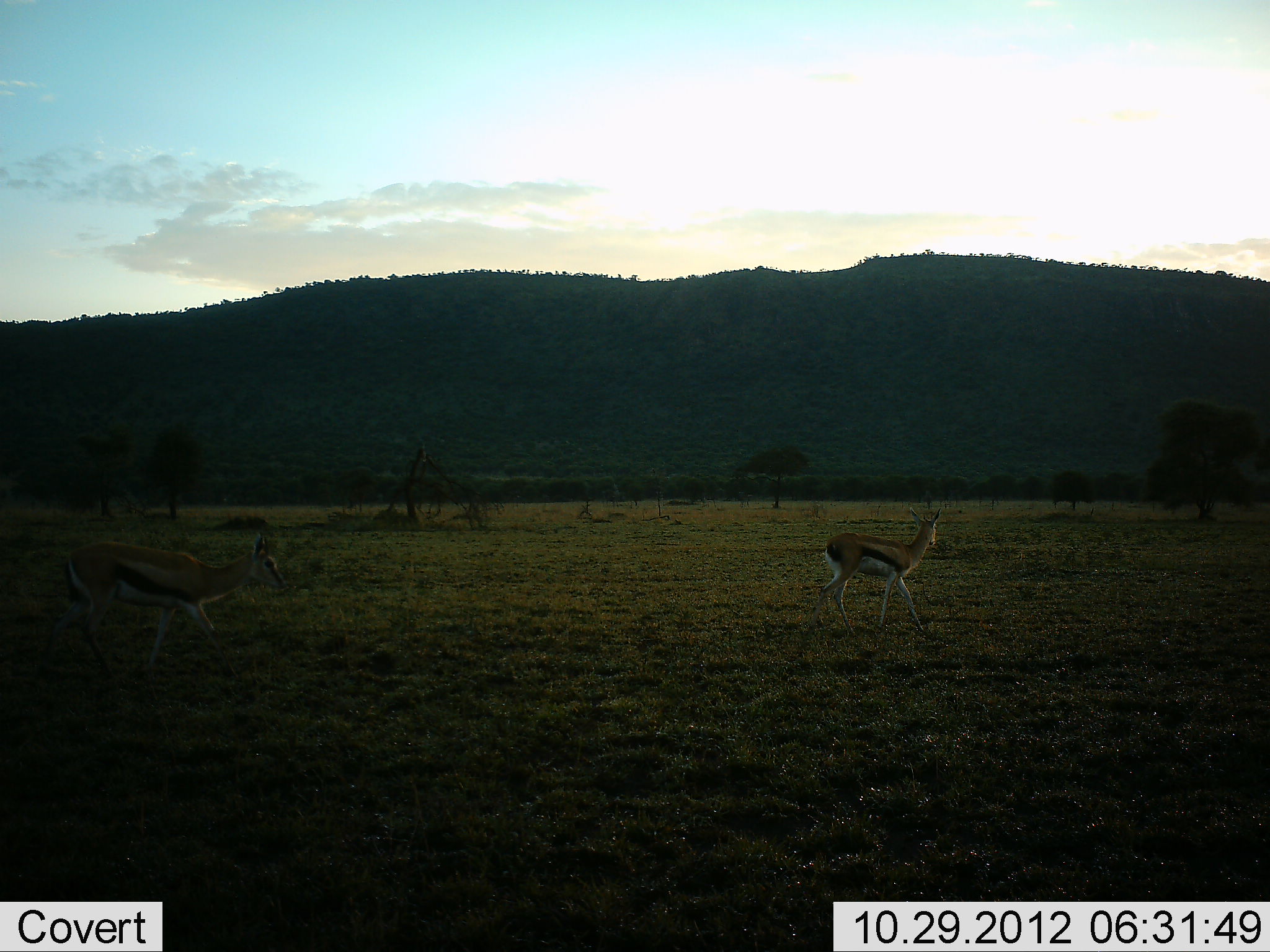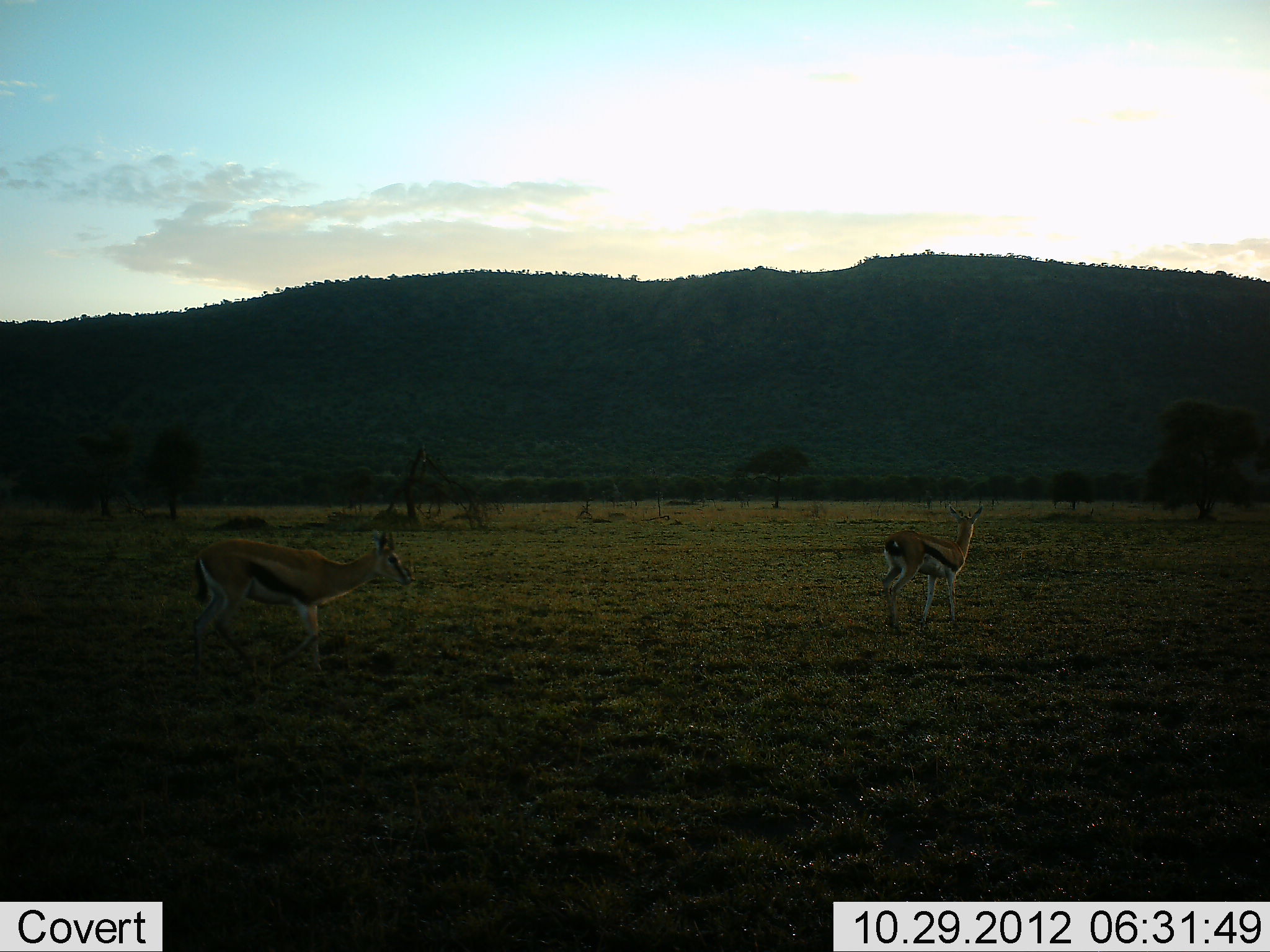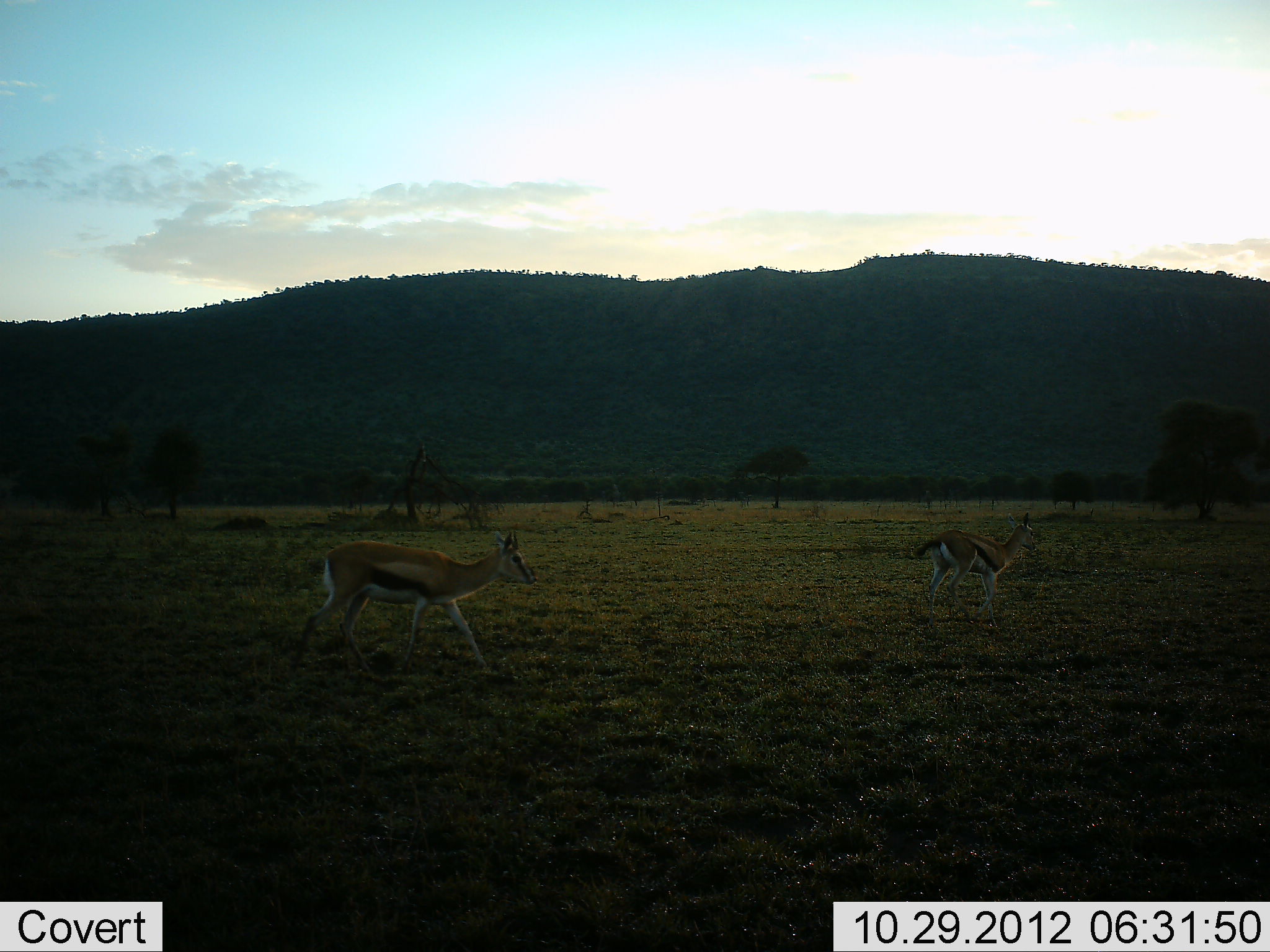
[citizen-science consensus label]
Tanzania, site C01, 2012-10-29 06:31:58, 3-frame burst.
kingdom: Animalia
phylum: Chordata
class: Mammalia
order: Artiodactyla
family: Bovidae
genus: Eudorcas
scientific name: Eudorcas thomsonii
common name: thomson's gazelle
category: gazellethomsons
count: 2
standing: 10%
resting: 0%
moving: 100%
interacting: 0%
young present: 0%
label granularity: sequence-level